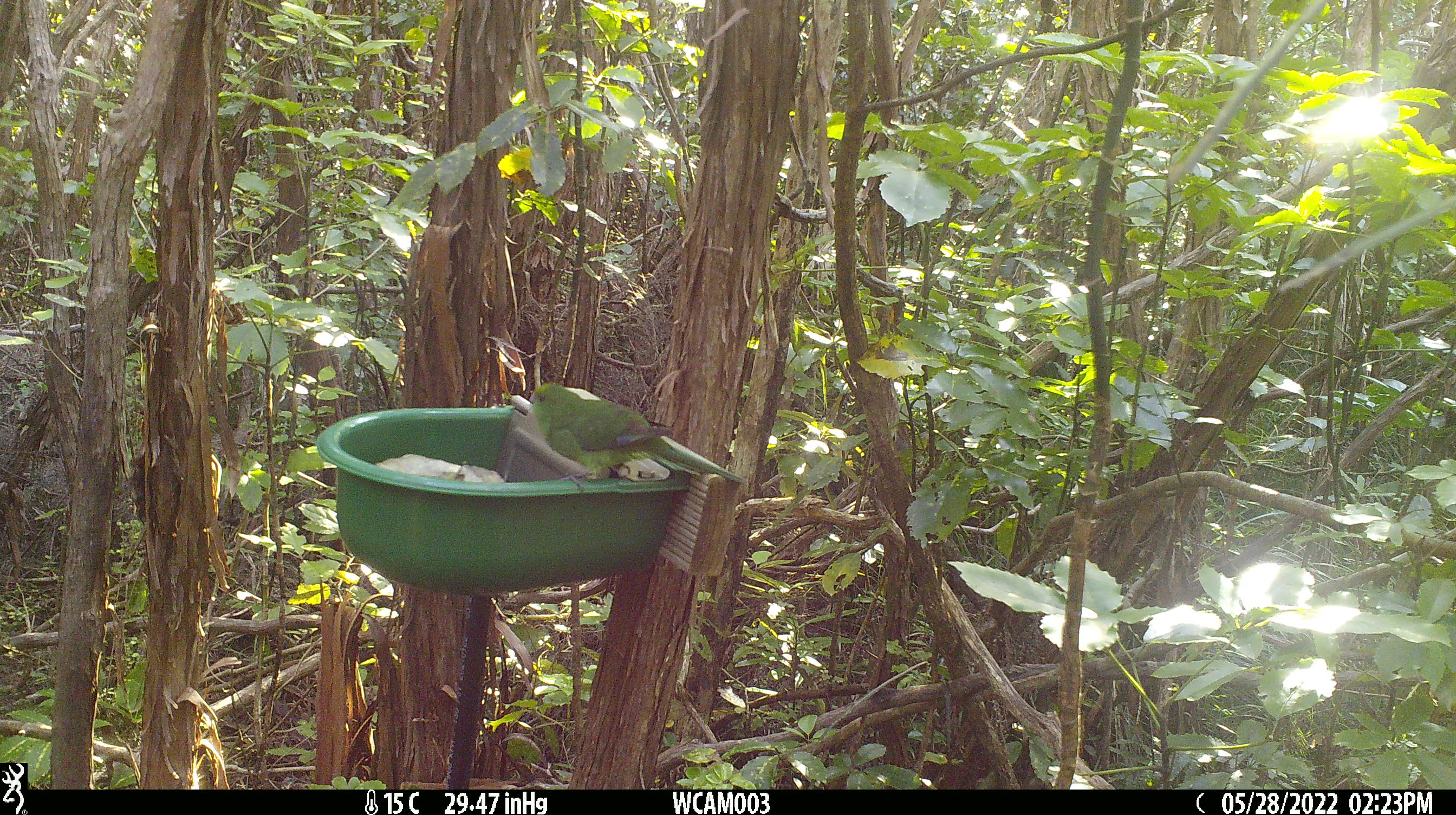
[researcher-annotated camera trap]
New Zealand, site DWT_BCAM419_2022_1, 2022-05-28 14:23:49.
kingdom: Animalia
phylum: Chordata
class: Aves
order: Psittaciformes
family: Psittaculidae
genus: Cyanoramphus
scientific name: Cyanoramphus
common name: parakeet